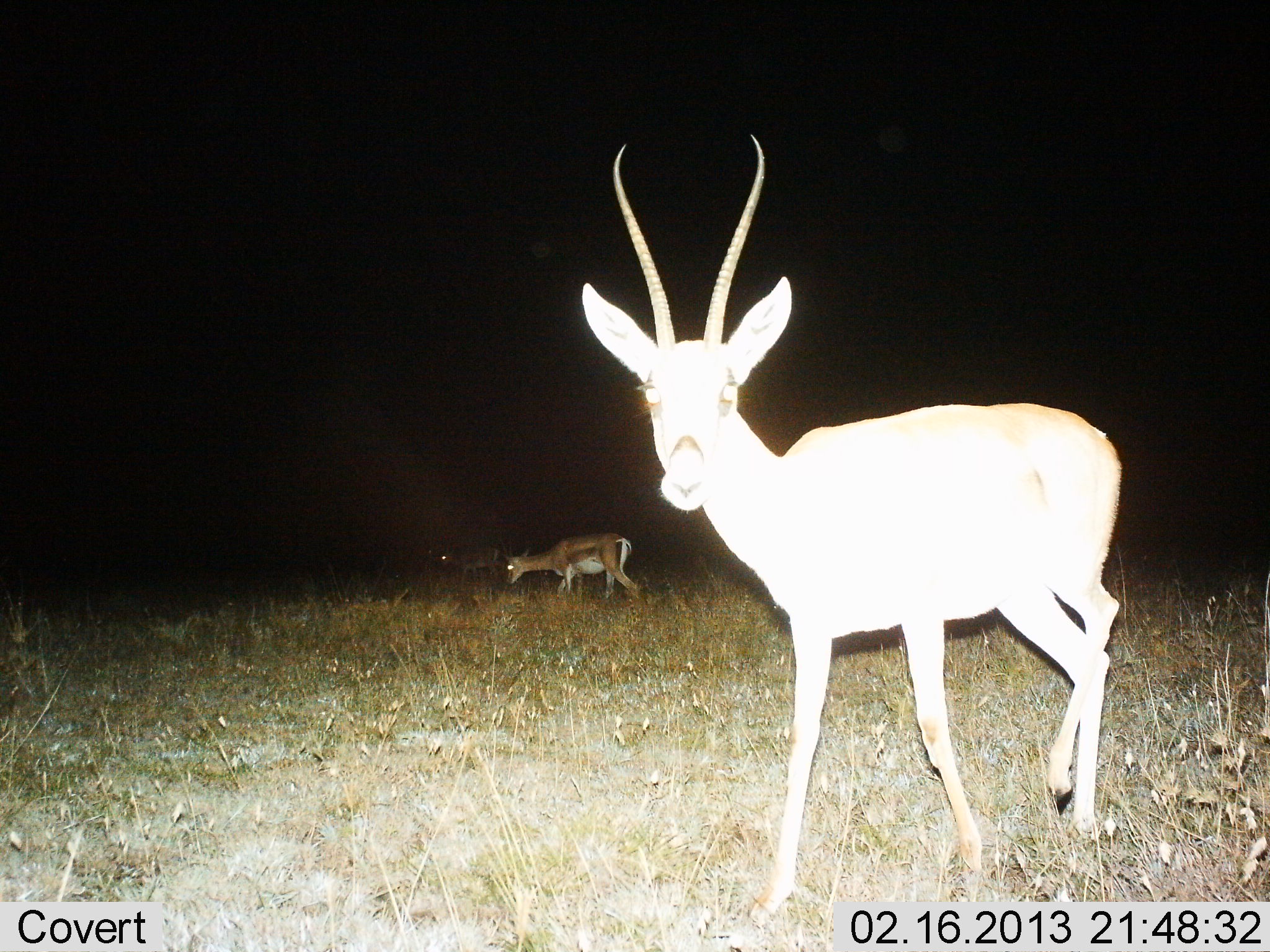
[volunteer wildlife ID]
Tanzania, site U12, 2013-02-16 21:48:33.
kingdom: Animalia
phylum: Chordata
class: Mammalia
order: Artiodactyla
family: Bovidae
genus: Nanger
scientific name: Nanger granti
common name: grant's gazelle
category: gazellegrants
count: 3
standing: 65%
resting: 0%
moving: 47%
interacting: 6%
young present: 0%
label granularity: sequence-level